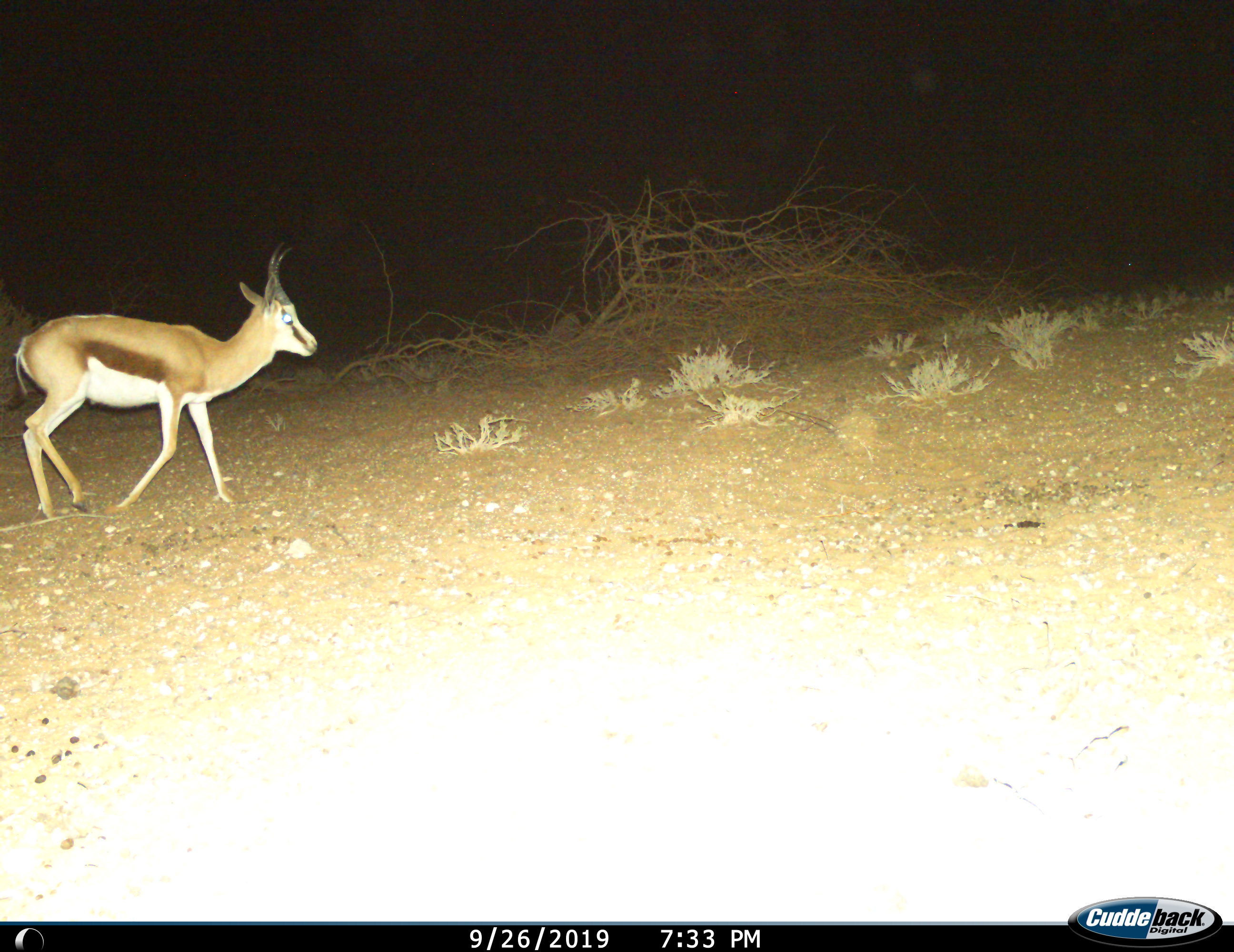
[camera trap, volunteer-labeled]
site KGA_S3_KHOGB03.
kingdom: Animalia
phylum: Chordata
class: Mammalia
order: Artiodactyla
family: Bovidae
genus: Antidorcas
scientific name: Antidorcas marsupialis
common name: springbok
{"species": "springbok (Antidorcas marsupialis)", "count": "1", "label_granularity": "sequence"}